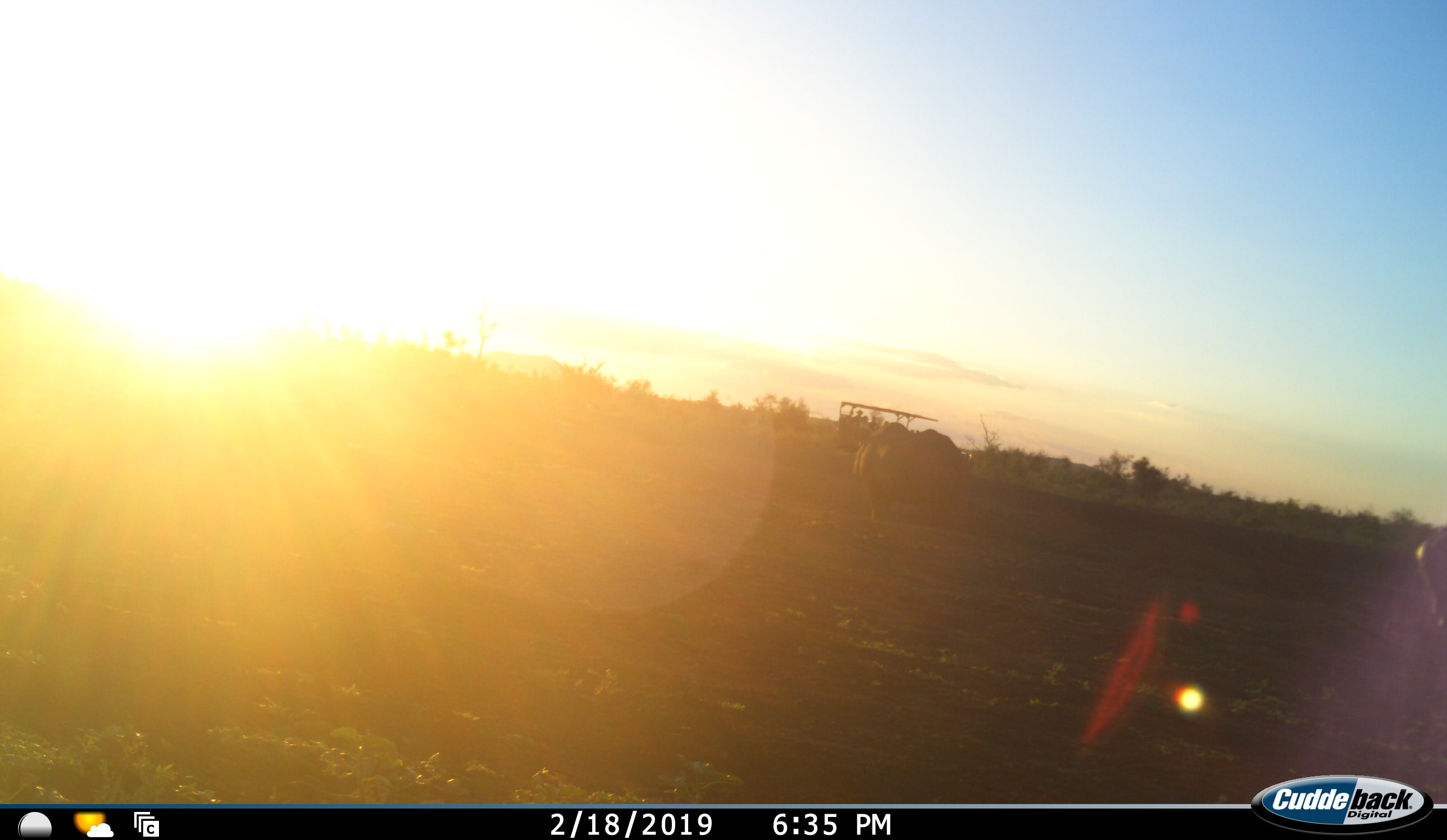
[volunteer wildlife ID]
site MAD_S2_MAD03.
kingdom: Animalia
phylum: Chordata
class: Mammalia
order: Perissodactyla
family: Rhinocerotidae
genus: Ceratotherium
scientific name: Ceratotherium simum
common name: white rhinoceros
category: rhinoceroswhite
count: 1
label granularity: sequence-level